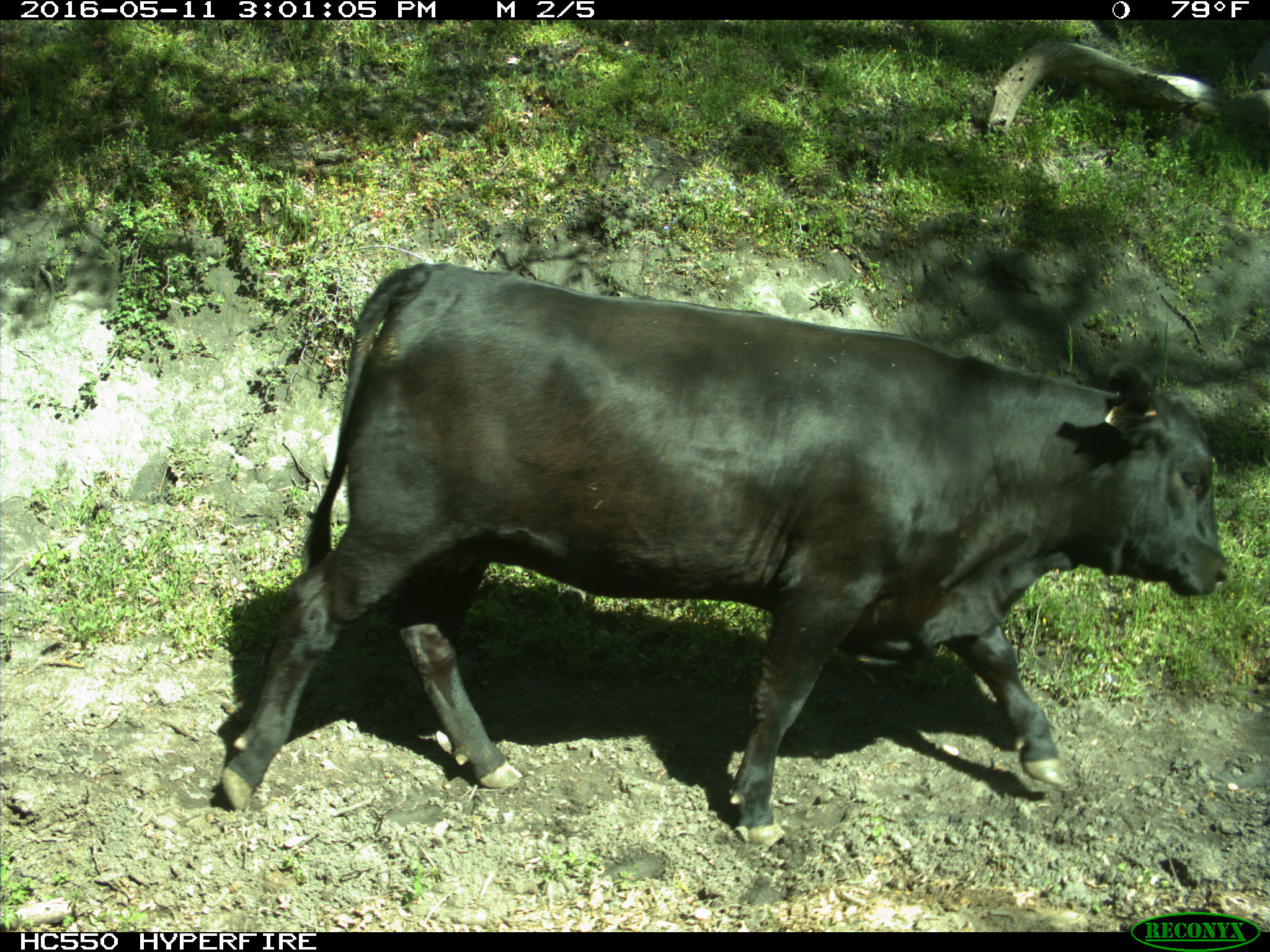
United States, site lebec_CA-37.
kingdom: Animalia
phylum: Chordata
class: Mammalia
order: Artiodactyla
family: Bovidae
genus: Bos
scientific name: Bos taurus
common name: domestic cow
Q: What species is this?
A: Bos taurus (domestic cow).